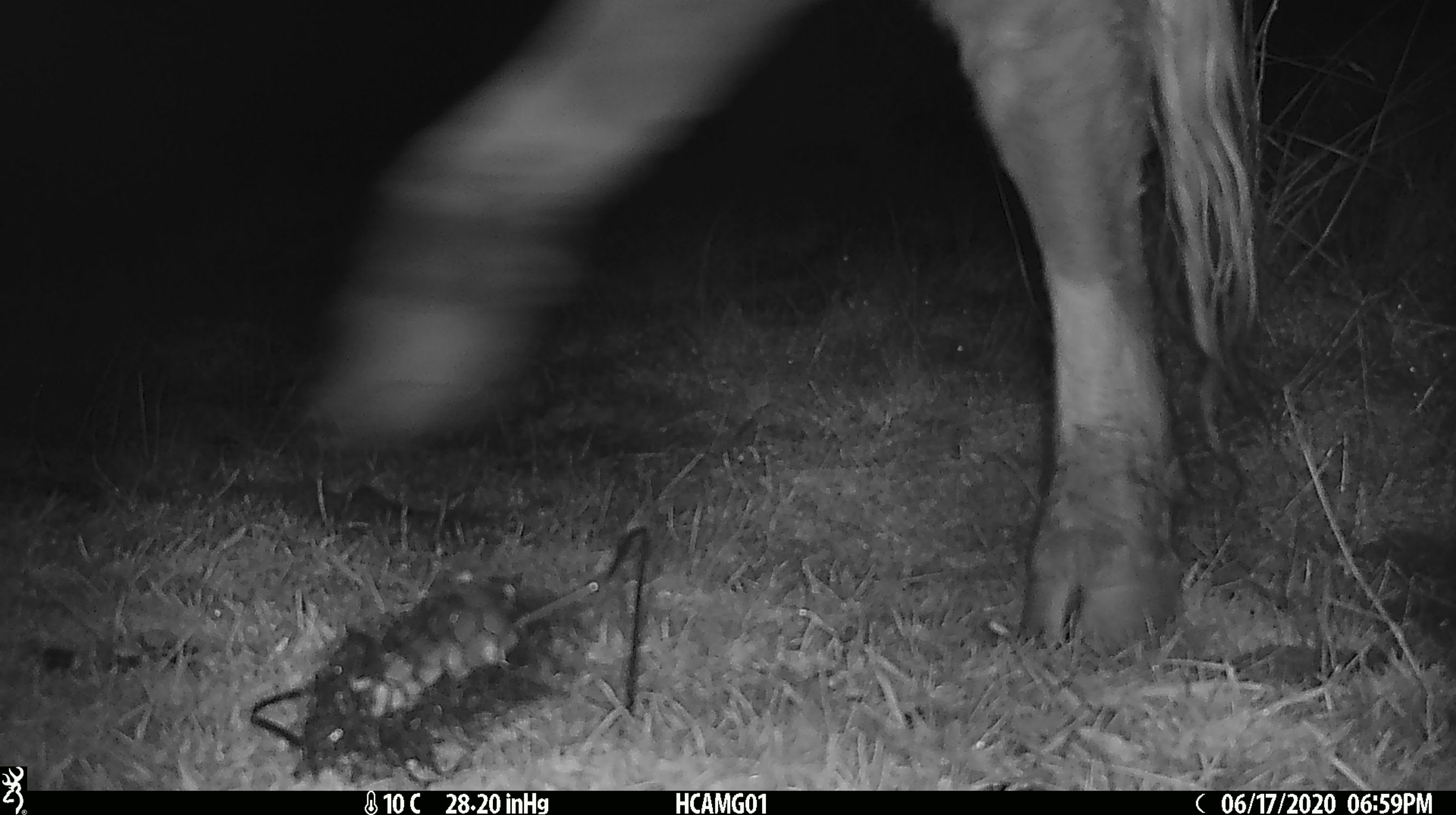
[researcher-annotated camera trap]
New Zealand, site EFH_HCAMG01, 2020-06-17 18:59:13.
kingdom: Animalia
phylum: Chordata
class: Mammalia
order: Artiodactyla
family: Bovidae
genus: Bos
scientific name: Bos taurus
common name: domestic cow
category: cow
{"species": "cow (domestic cow) (Bos taurus)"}